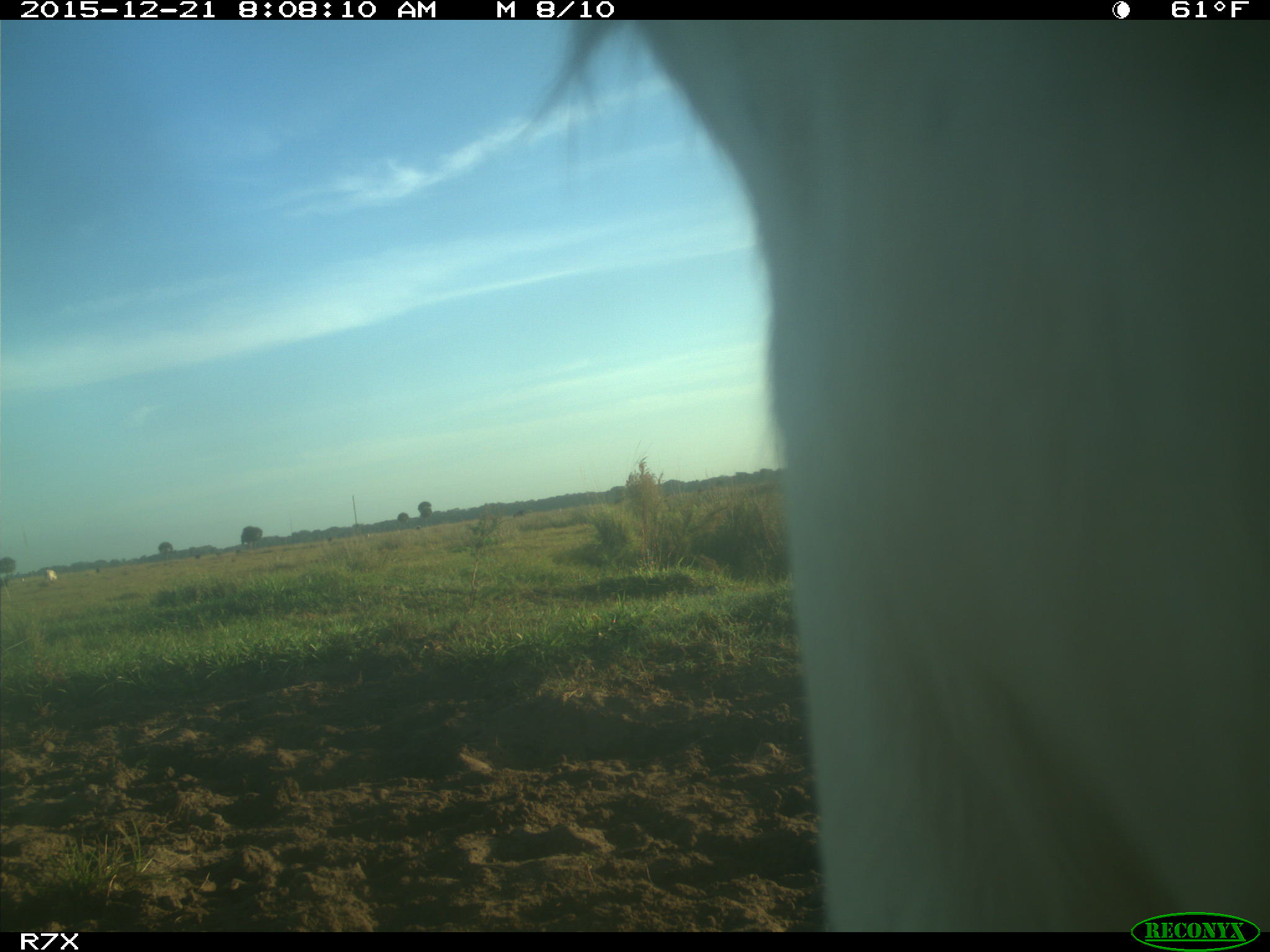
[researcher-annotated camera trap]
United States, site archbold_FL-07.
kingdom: Animalia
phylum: Chordata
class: Mammalia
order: Artiodactyla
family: Bovidae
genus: Bos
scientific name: Bos taurus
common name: domestic cow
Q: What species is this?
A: Bos taurus (domestic cow).